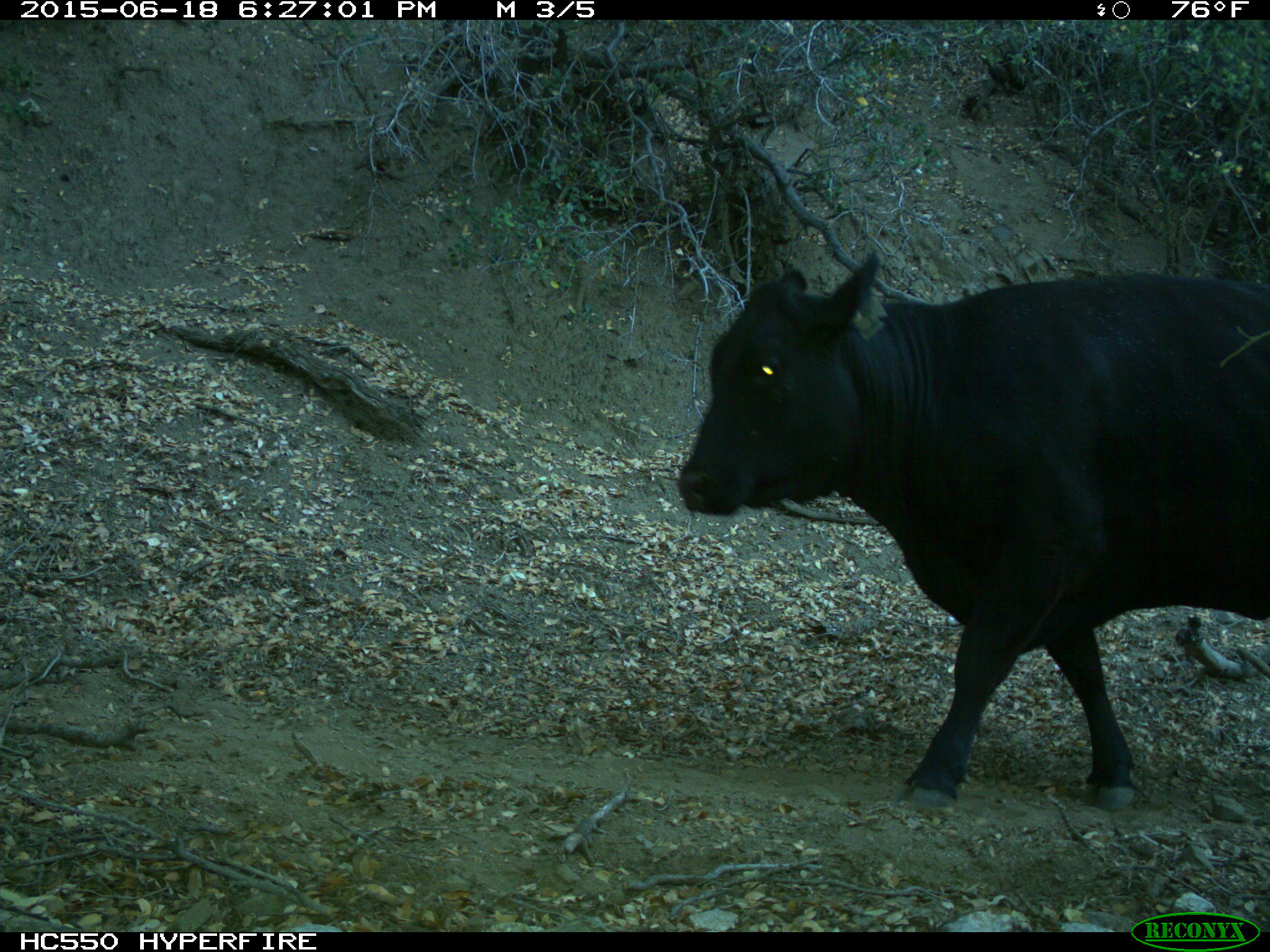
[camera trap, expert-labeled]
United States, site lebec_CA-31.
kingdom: Animalia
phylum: Chordata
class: Mammalia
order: Artiodactyla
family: Bovidae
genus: Bos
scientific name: Bos taurus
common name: domestic cow